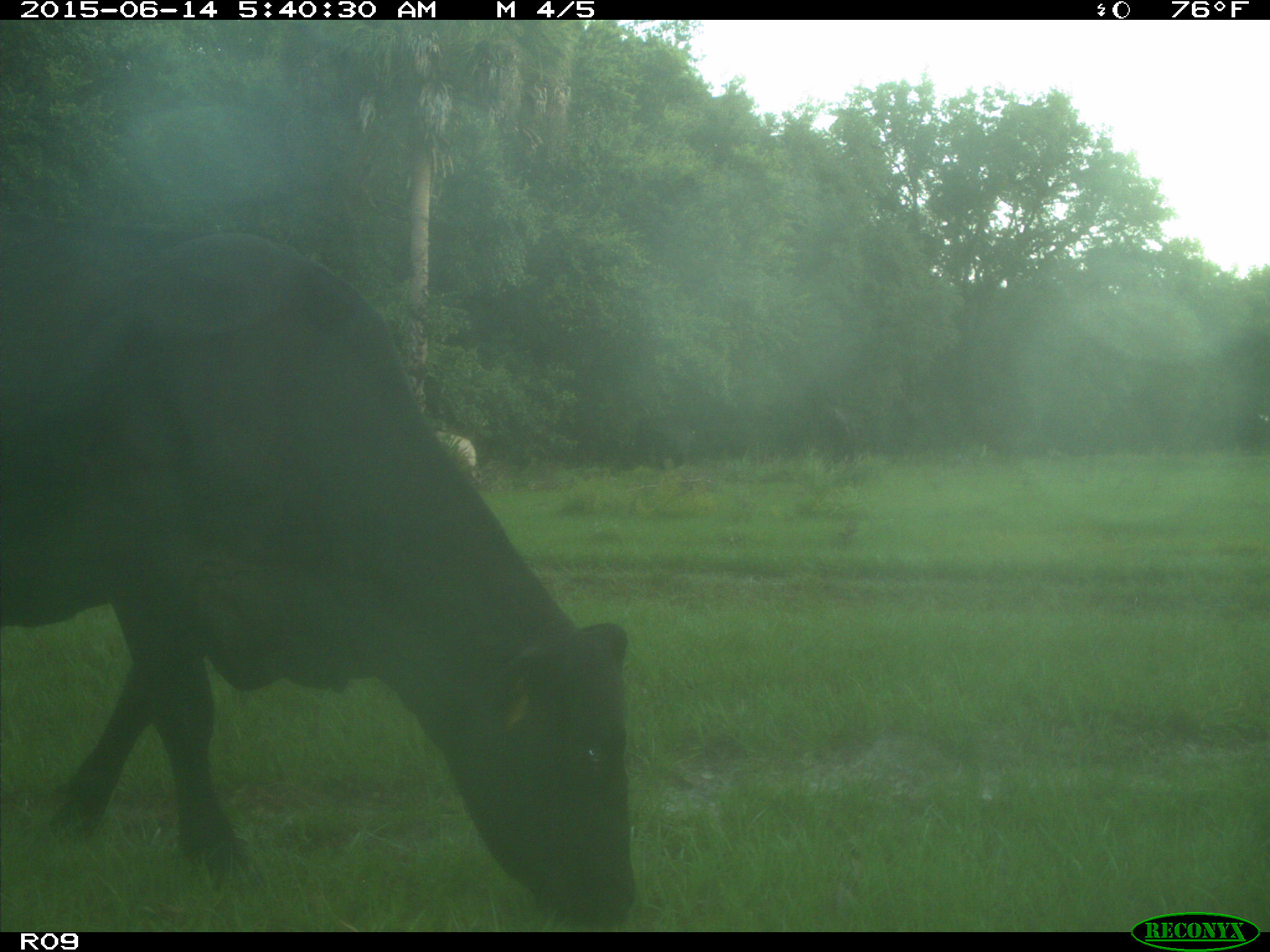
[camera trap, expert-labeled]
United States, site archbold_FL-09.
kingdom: Animalia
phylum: Chordata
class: Mammalia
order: Artiodactyla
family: Bovidae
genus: Bos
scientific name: Bos taurus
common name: domestic cow